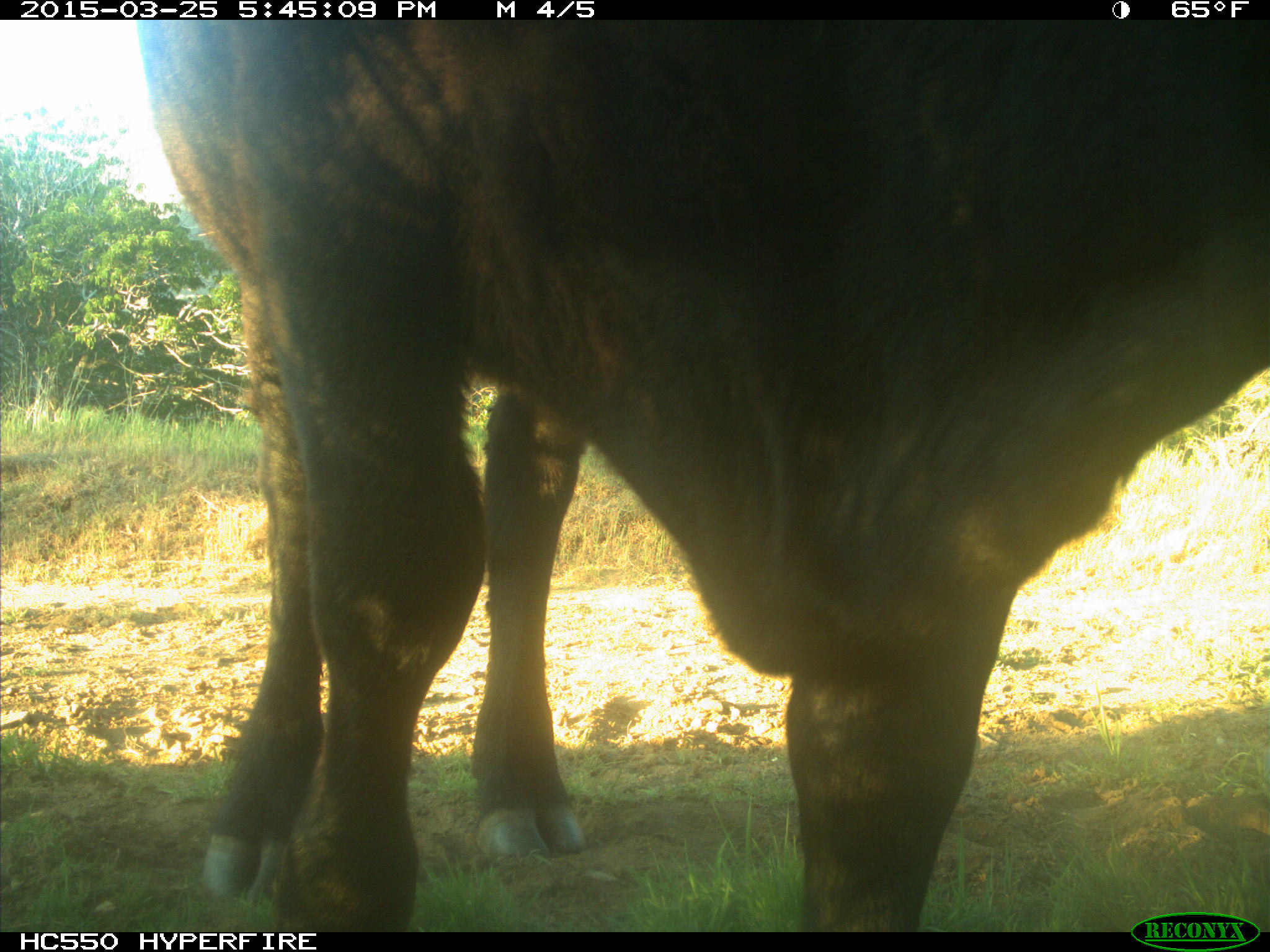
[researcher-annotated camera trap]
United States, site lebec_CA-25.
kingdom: Animalia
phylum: Chordata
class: Mammalia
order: Artiodactyla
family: Bovidae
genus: Bos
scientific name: Bos taurus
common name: domestic cow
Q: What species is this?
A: Bos taurus (domestic cow).